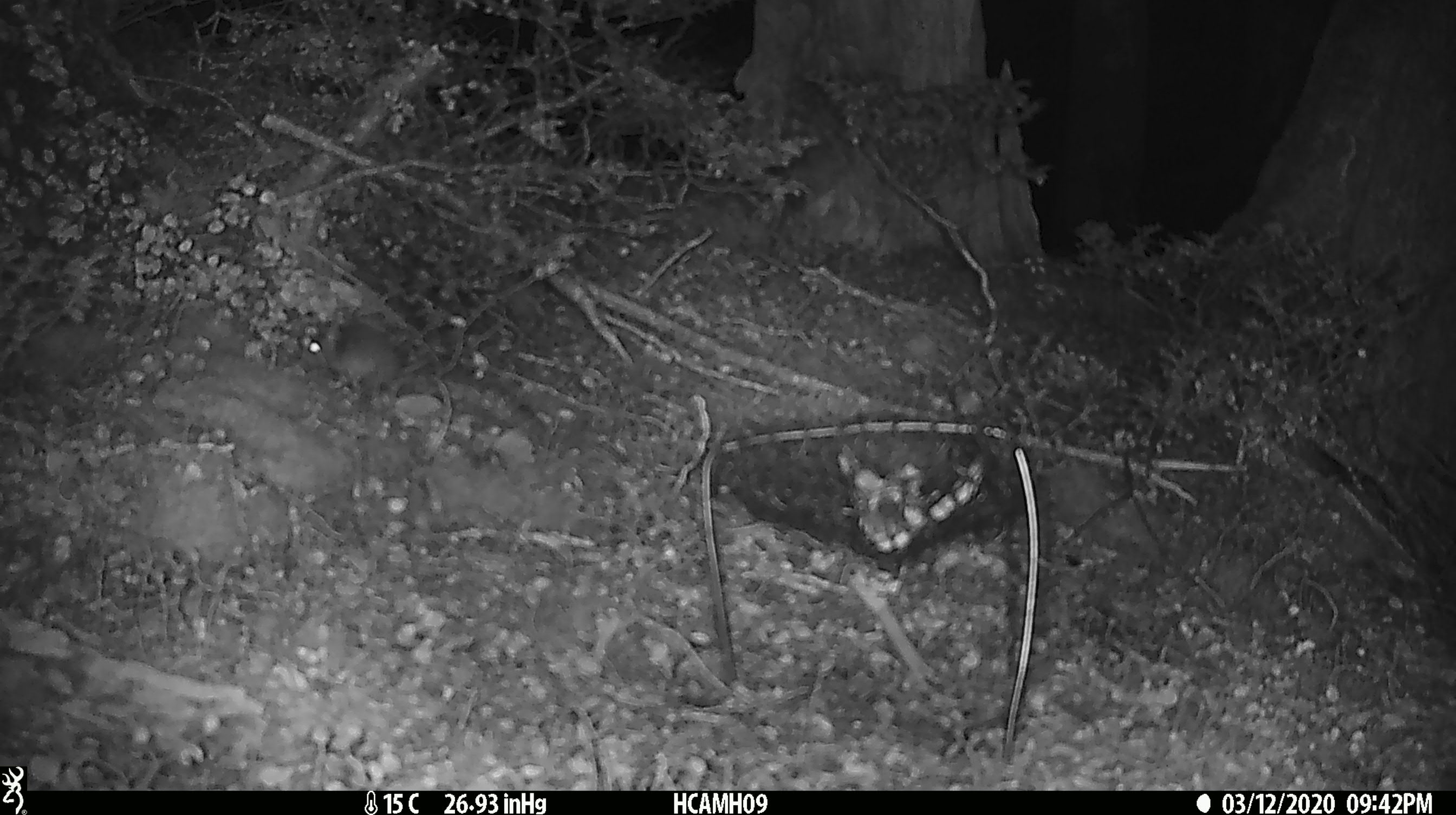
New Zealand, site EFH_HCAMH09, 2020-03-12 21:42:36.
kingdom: Animalia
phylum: Chordata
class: Mammalia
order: Rodentia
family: Muridae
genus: Mus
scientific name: Mus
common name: mouse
Mouse (Mus).